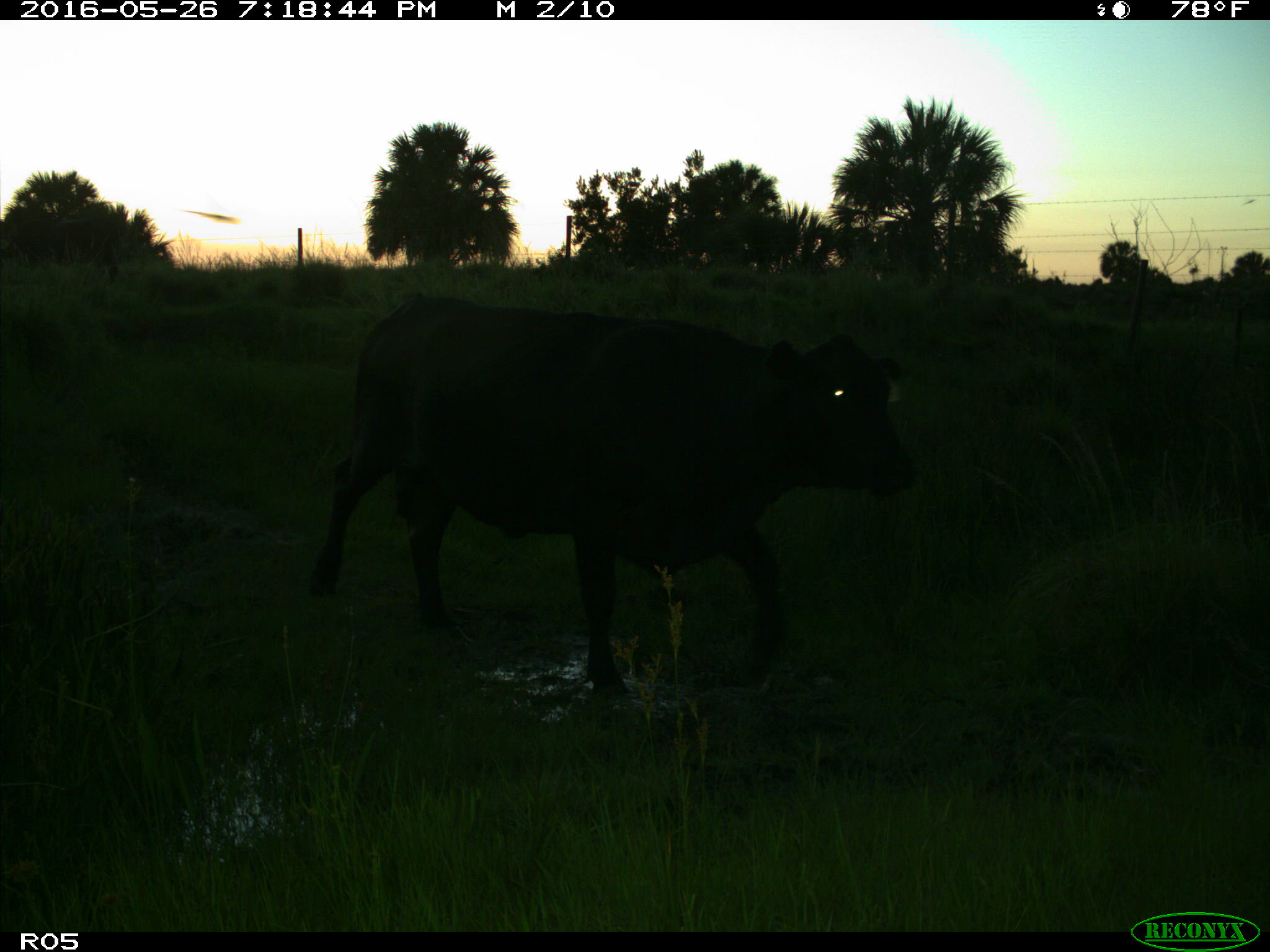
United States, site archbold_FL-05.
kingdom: Animalia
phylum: Chordata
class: Mammalia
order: Artiodactyla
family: Bovidae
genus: Bos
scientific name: Bos taurus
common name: domestic cow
Bos taurus (domestic cow).